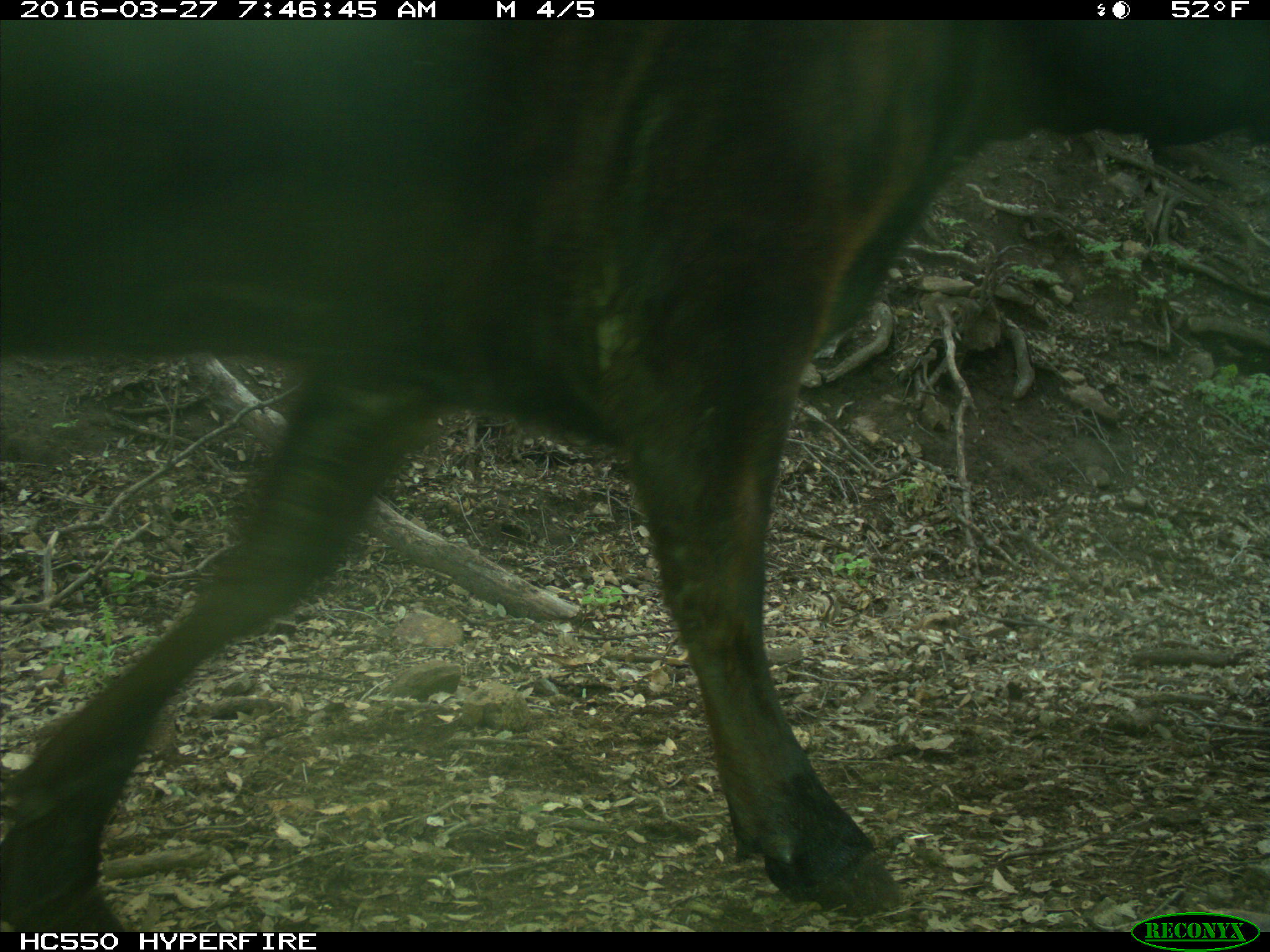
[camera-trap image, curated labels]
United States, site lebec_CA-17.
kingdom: Animalia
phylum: Chordata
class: Mammalia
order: Artiodactyla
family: Bovidae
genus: Bos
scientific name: Bos taurus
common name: domestic cow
Bos taurus (domestic cow).